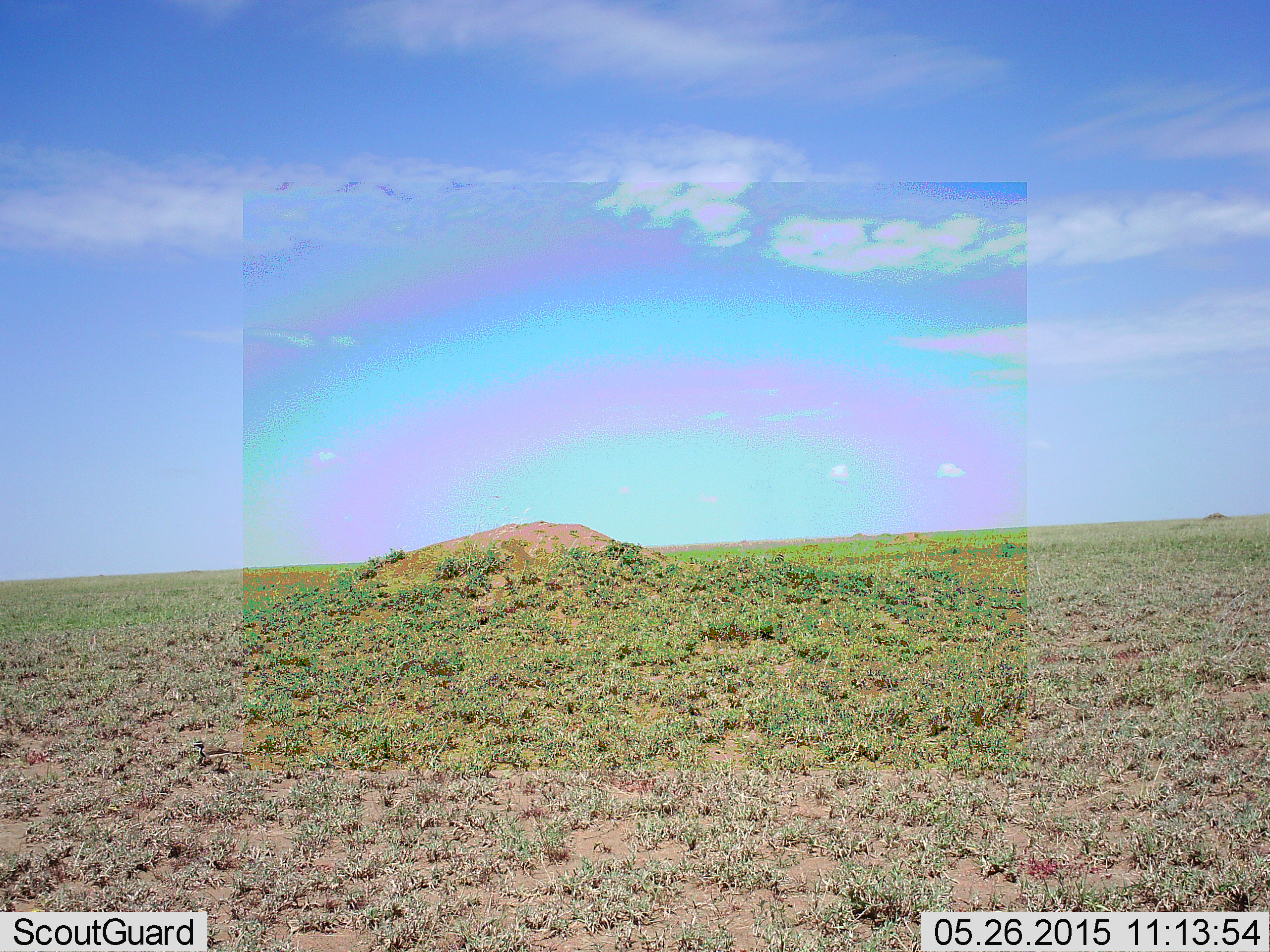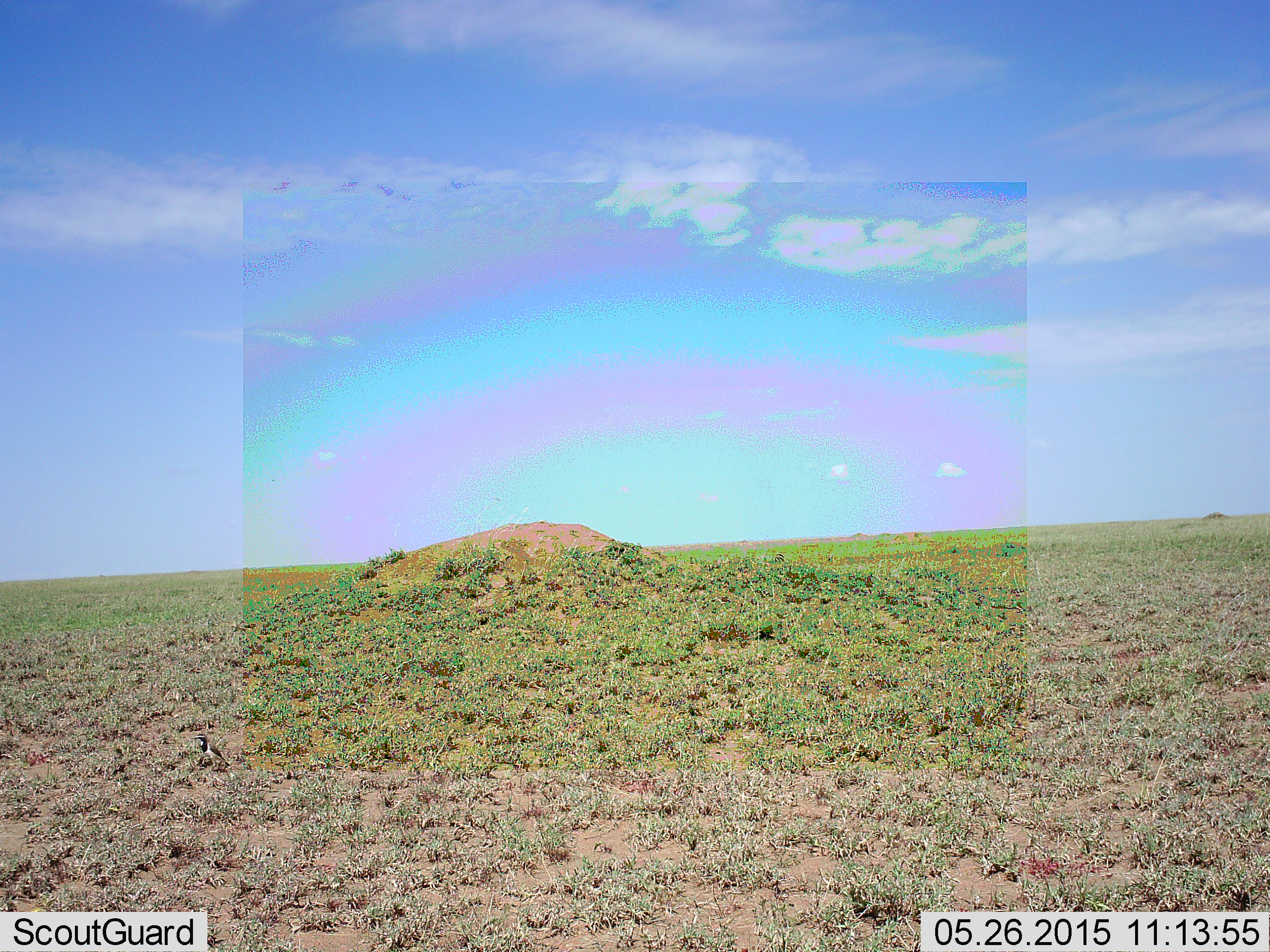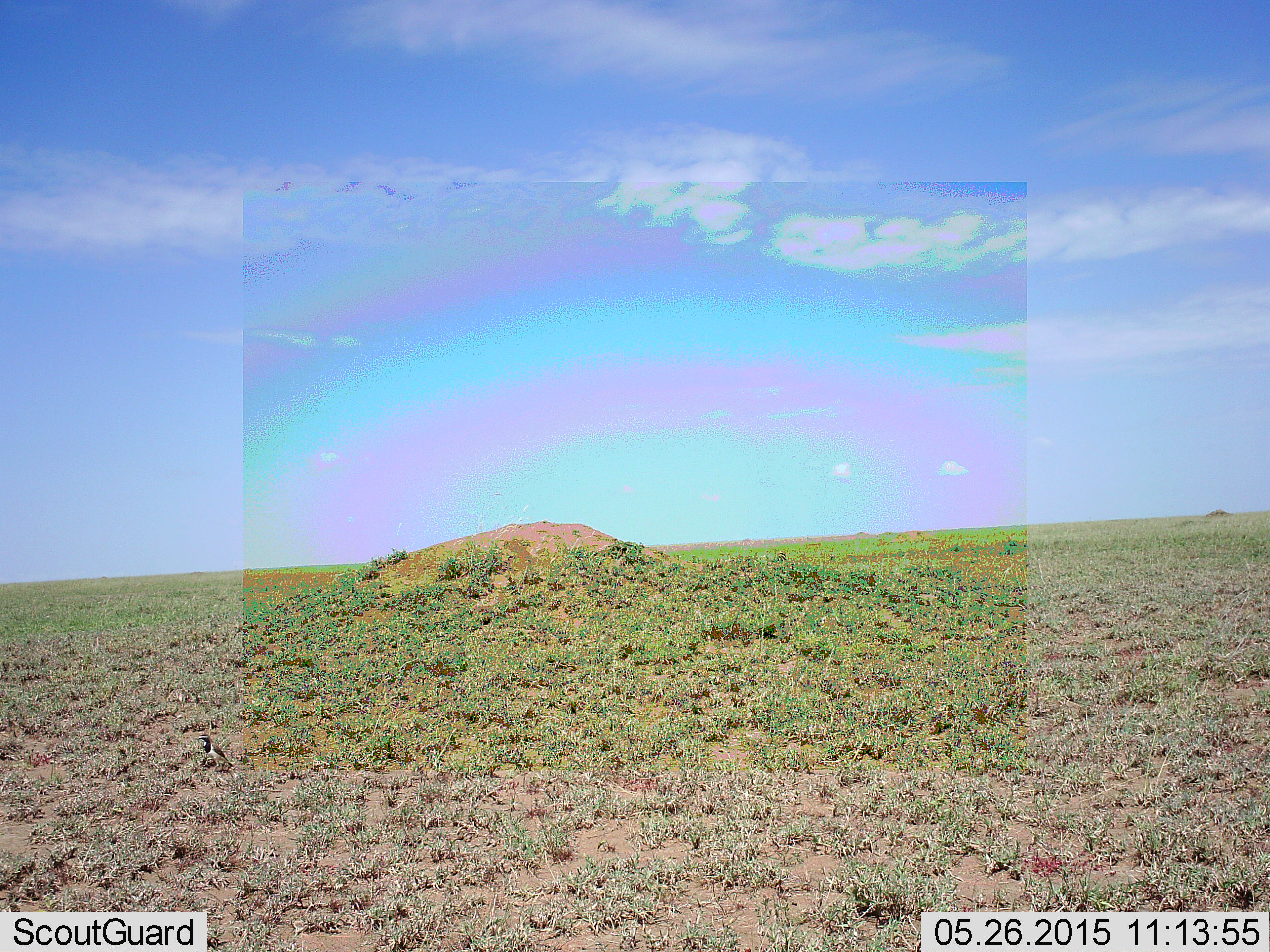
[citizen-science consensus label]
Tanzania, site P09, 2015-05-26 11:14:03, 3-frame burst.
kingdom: Animalia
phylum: Chordata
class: Aves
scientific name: Aves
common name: bird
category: otherbird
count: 1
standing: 80%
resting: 10%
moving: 0%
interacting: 0%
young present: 0%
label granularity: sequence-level